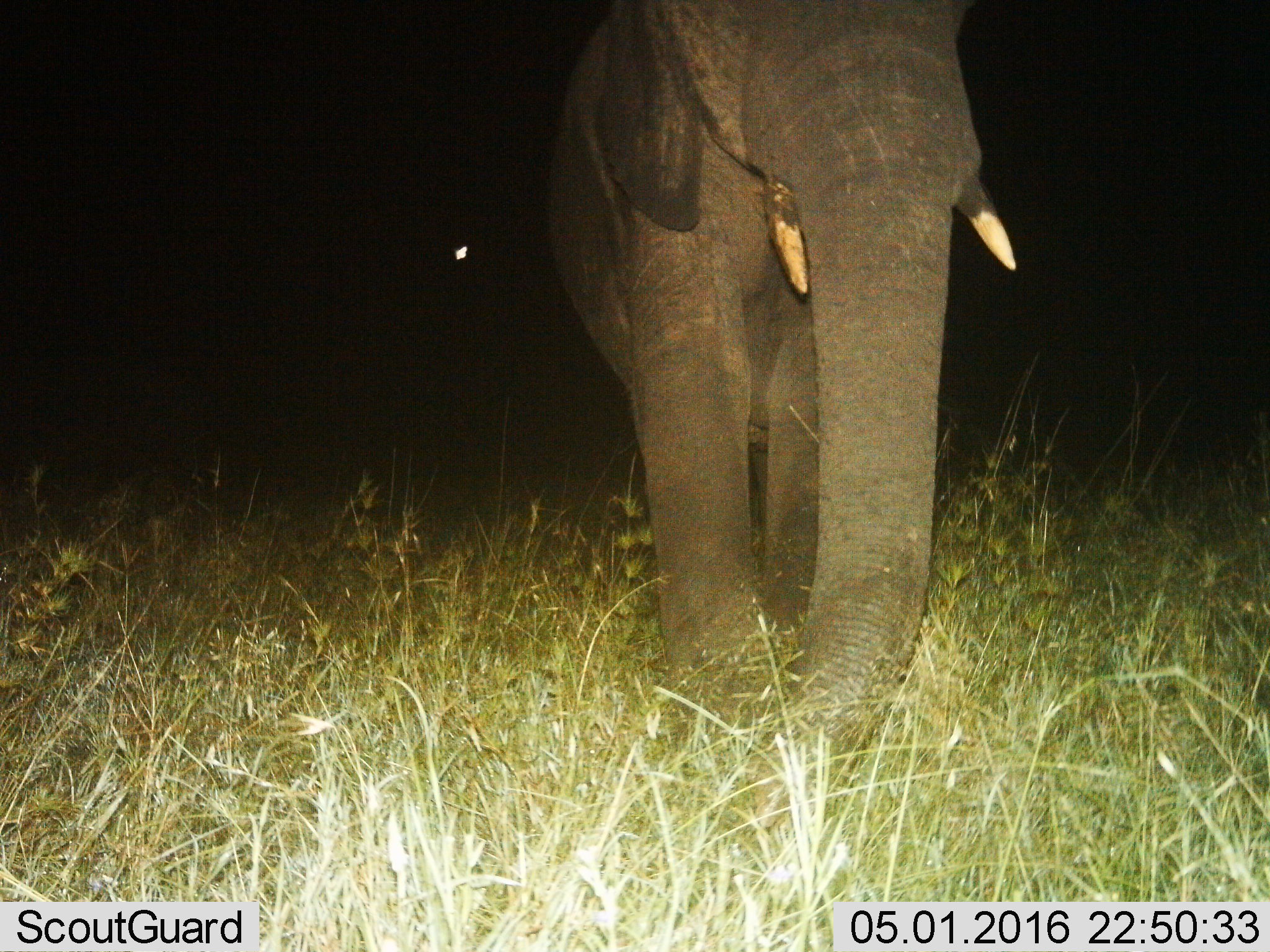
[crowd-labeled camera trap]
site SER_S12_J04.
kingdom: Animalia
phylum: Chordata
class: Mammalia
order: Proboscidea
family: Elephantidae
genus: Loxodonta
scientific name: Loxodonta africana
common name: african bush elephant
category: elephant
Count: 1.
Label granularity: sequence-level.